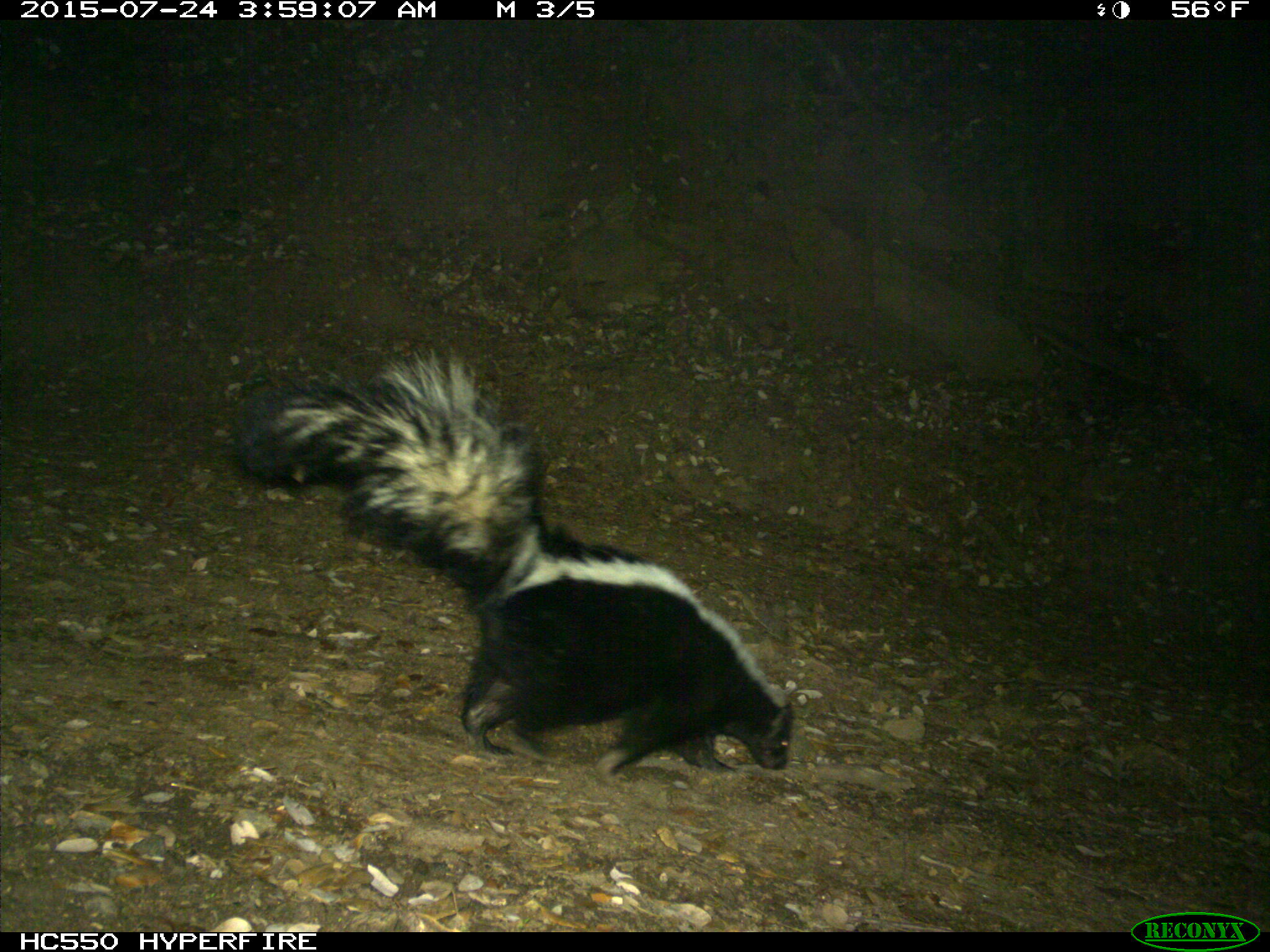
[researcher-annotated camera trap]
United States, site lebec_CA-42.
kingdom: Animalia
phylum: Chordata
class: Mammalia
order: Carnivora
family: Mephitidae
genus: Mephitis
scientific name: Mephitis mephitis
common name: striped skunk